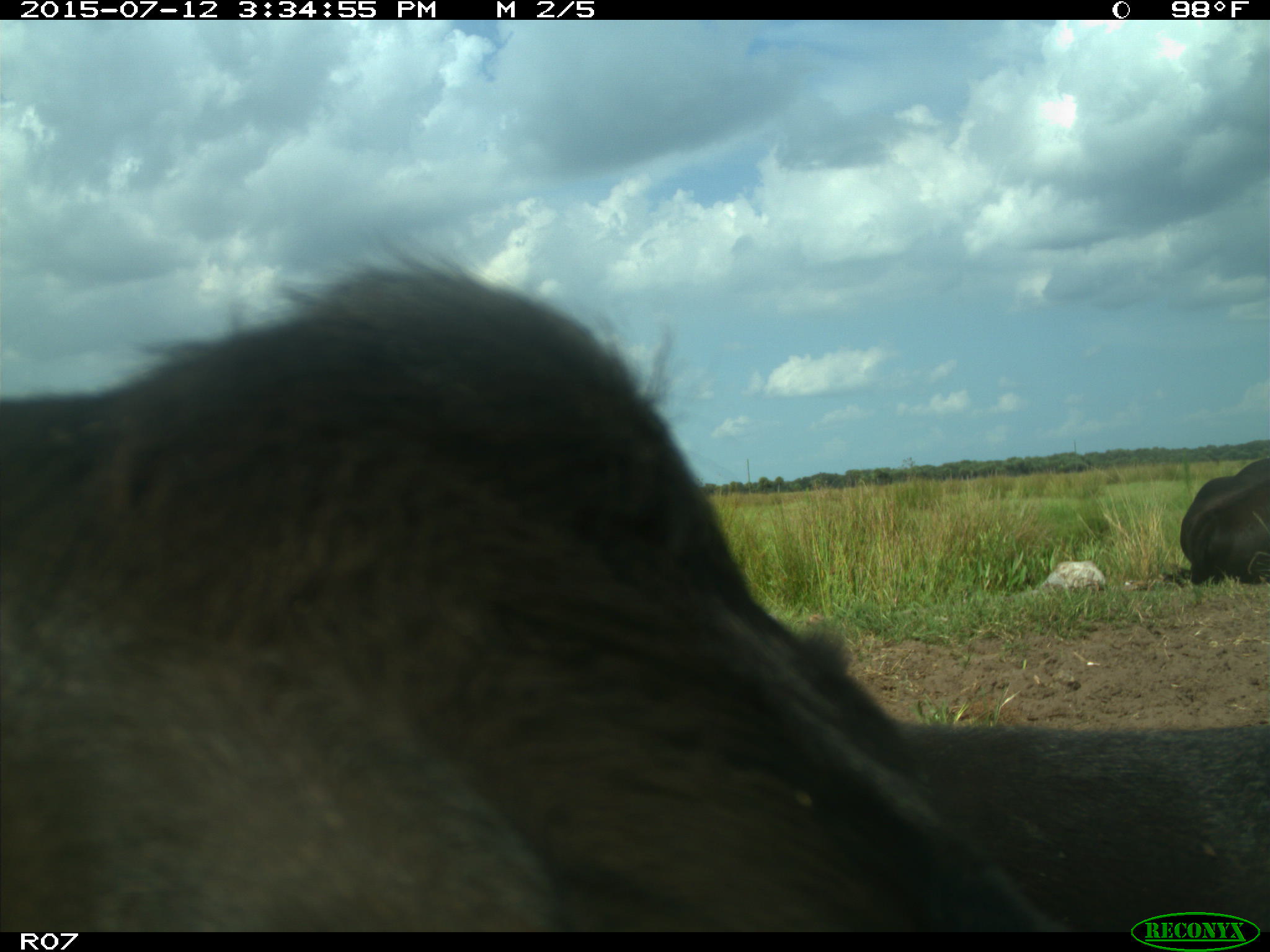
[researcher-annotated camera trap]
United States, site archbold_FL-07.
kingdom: Animalia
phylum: Chordata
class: Mammalia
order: Artiodactyla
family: Bovidae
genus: Bos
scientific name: Bos taurus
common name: domestic cow